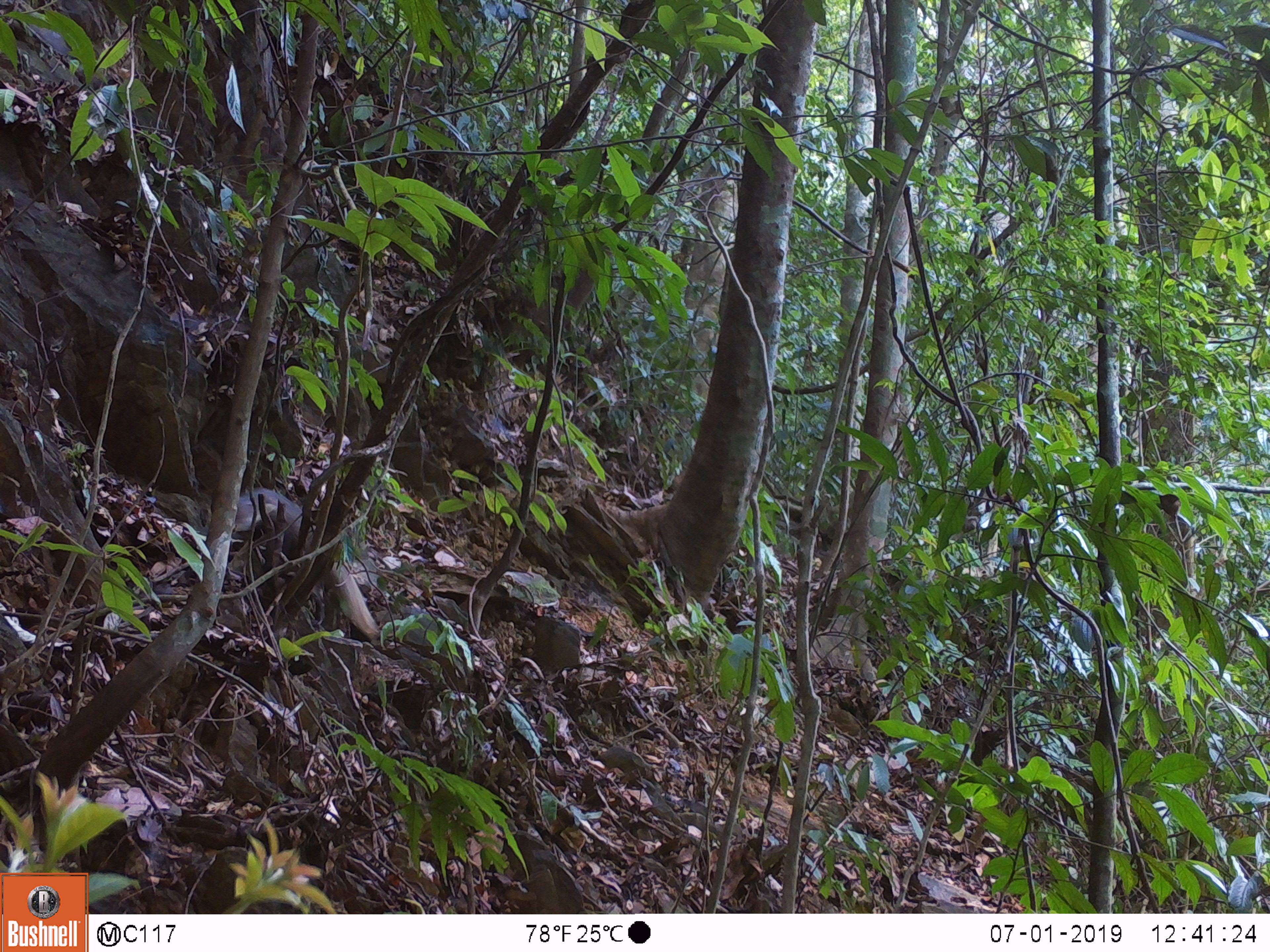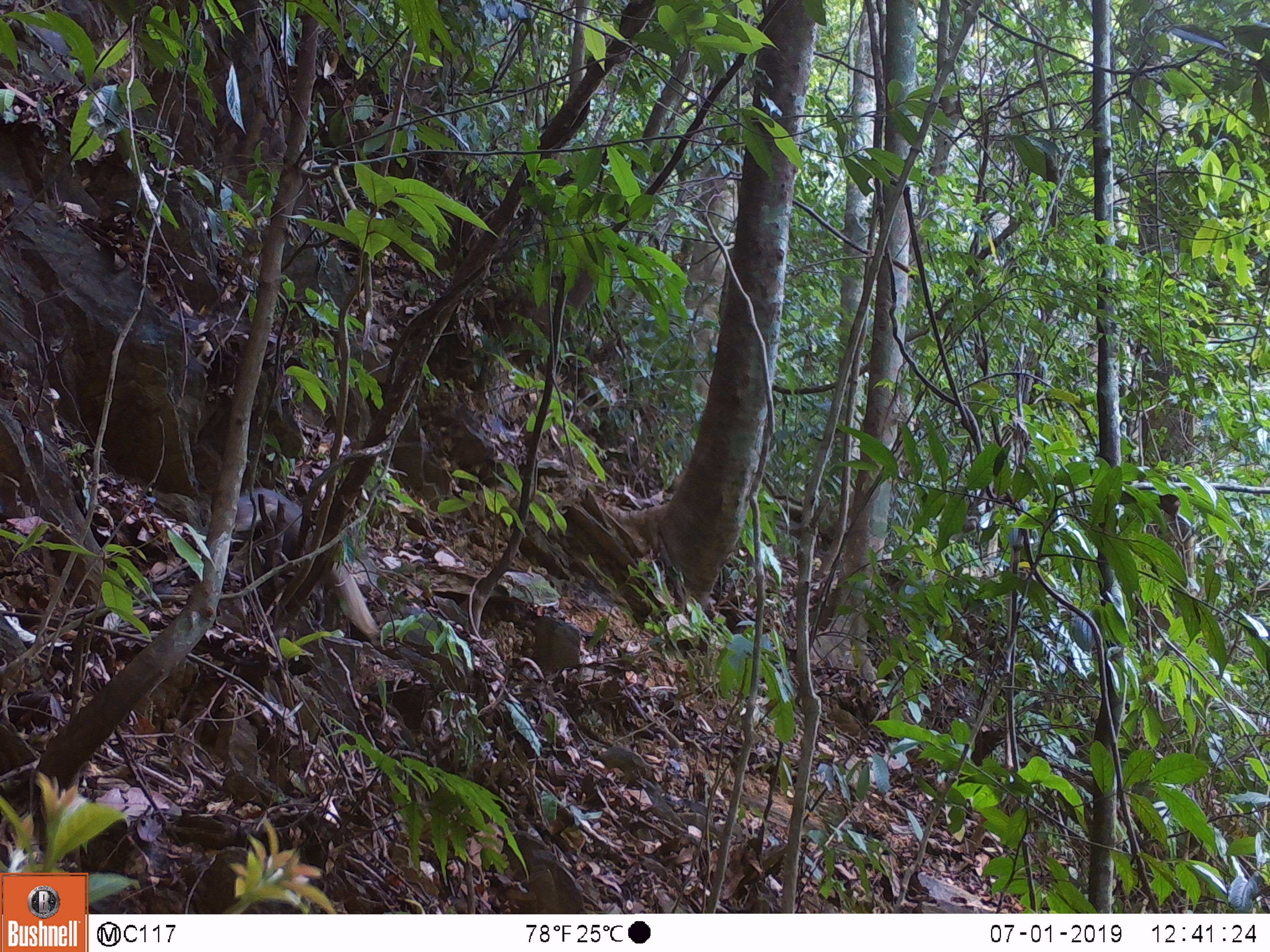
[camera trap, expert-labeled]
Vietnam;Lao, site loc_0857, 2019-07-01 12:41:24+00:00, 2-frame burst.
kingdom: Animalia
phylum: Chordata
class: Mammalia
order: Carnivora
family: Herpestidae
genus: Urva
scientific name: Urva urva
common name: crab-eating mongoose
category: crab eating mongoose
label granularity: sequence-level